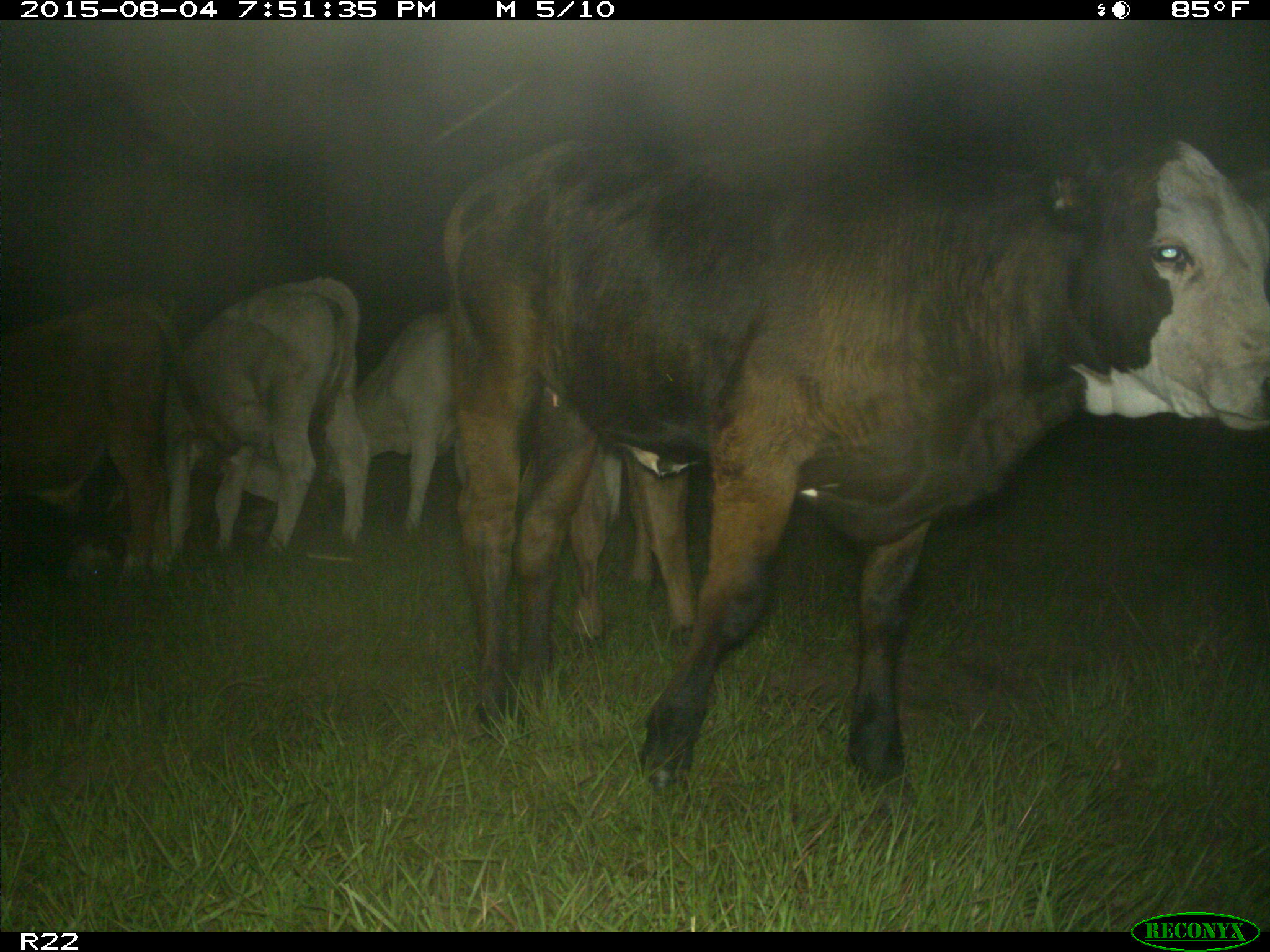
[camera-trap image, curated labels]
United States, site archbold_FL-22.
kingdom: Animalia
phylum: Chordata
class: Mammalia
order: Artiodactyla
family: Bovidae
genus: Bos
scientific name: Bos taurus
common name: domestic cow